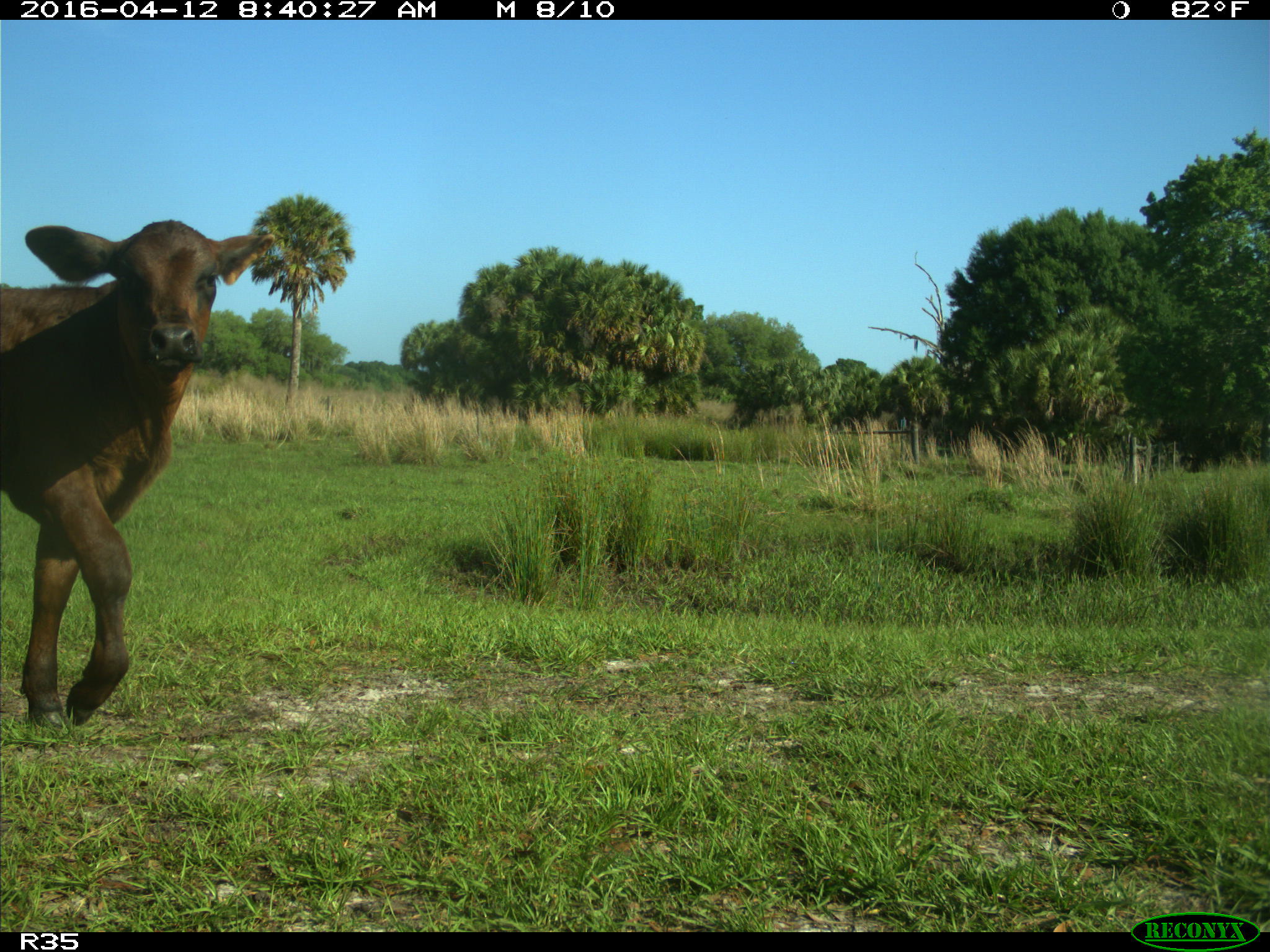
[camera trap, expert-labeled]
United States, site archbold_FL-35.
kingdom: Animalia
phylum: Chordata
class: Mammalia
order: Artiodactyla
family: Bovidae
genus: Bos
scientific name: Bos taurus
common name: domestic cow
Bos taurus (domestic cow).